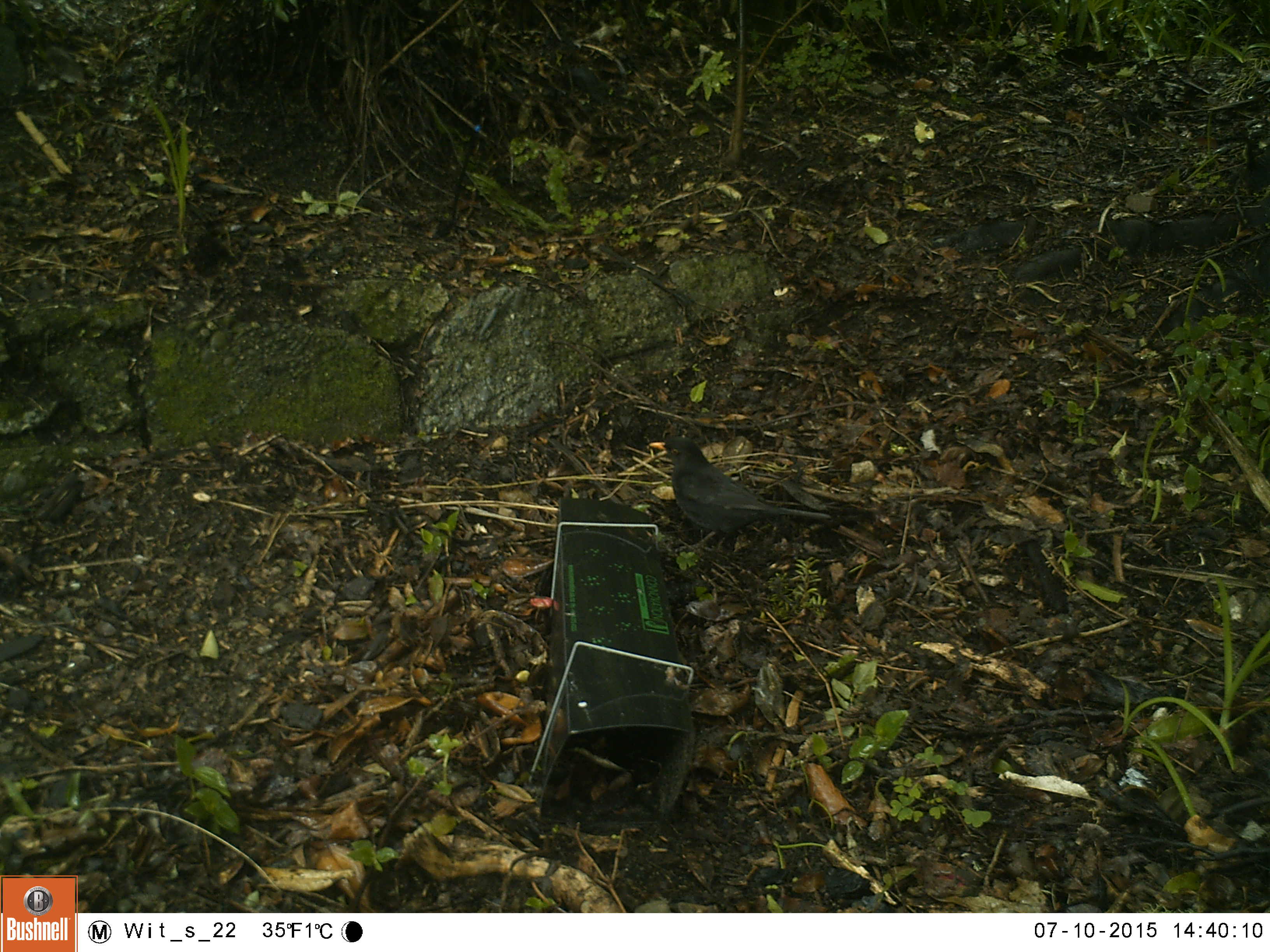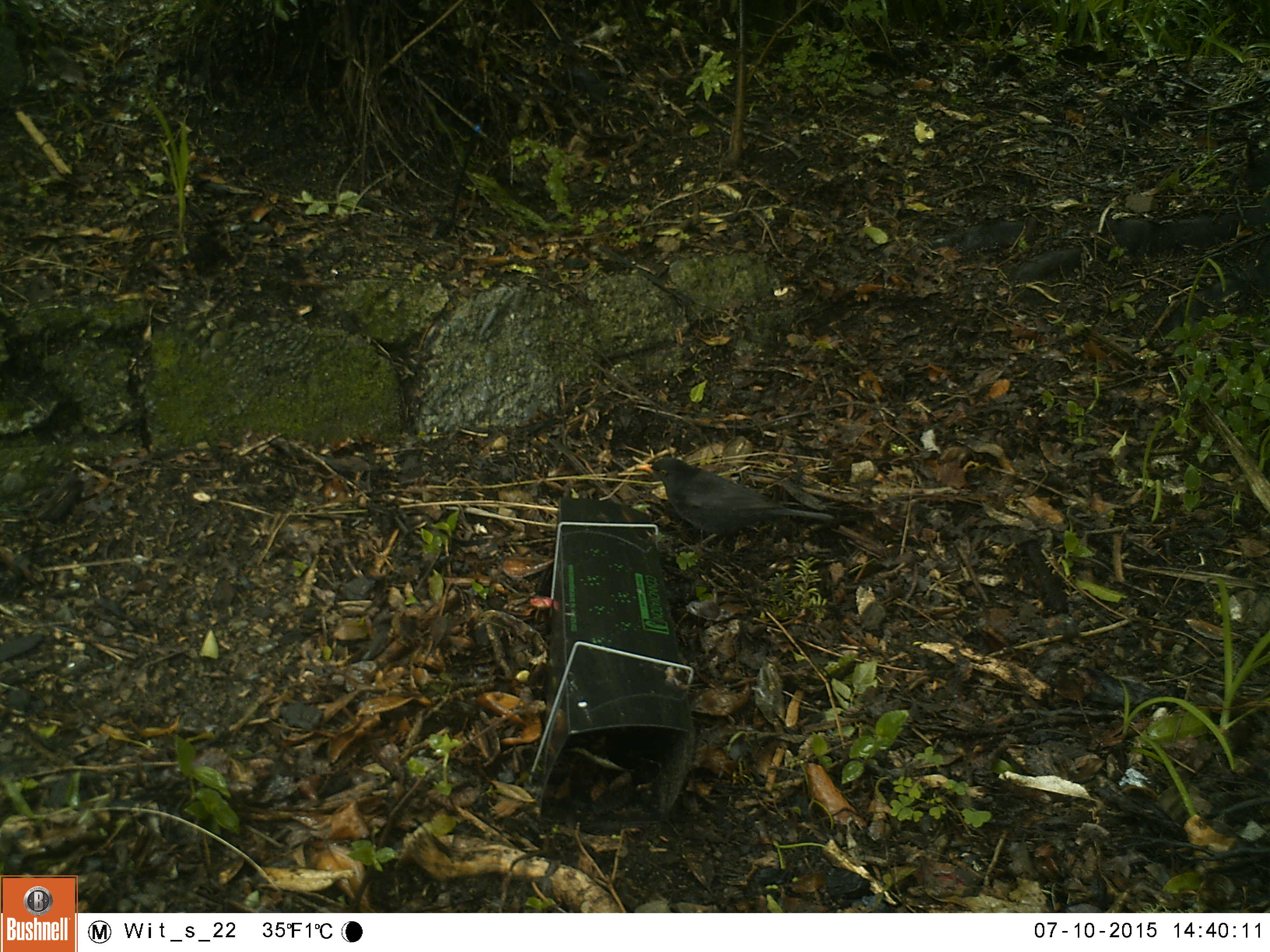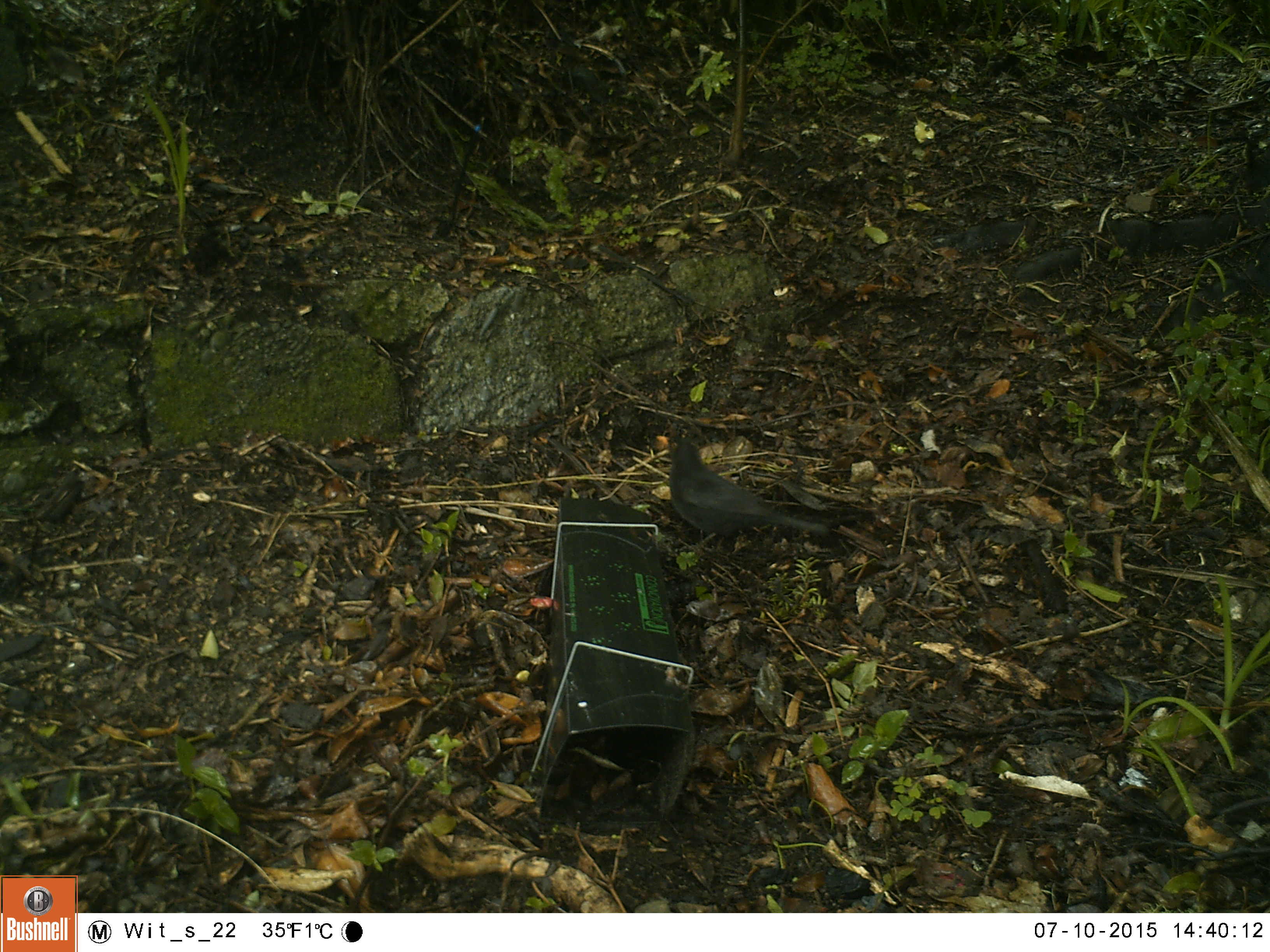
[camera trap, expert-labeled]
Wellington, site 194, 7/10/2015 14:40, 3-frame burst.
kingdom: Animalia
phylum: Chordata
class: Aves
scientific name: Aves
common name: bird